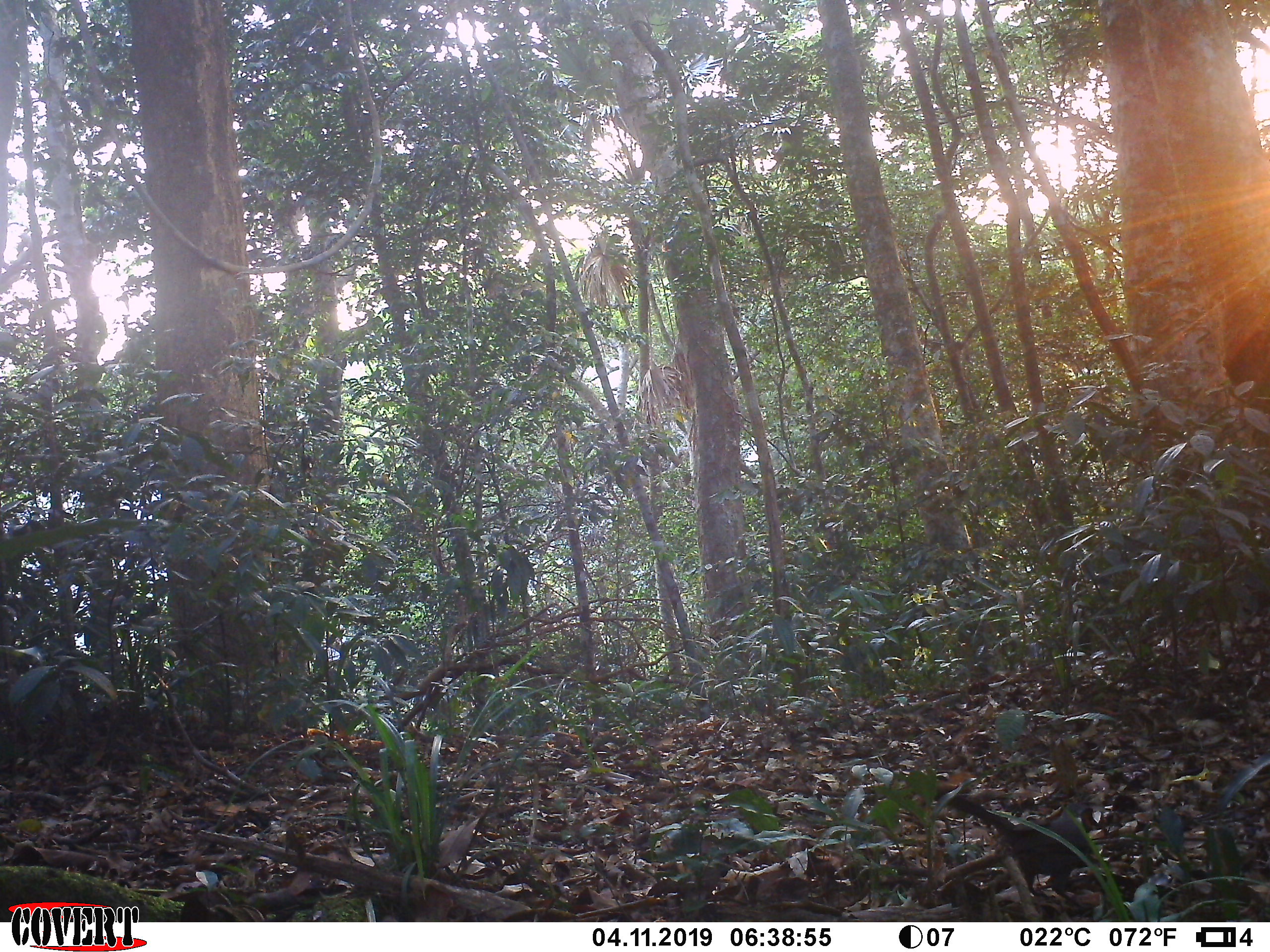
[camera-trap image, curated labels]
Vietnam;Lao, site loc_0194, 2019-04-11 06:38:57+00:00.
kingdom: Animalia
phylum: Chordata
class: Aves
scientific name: Aves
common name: bird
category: unidentified bird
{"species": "unidentified bird (bird) (Aves)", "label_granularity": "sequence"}